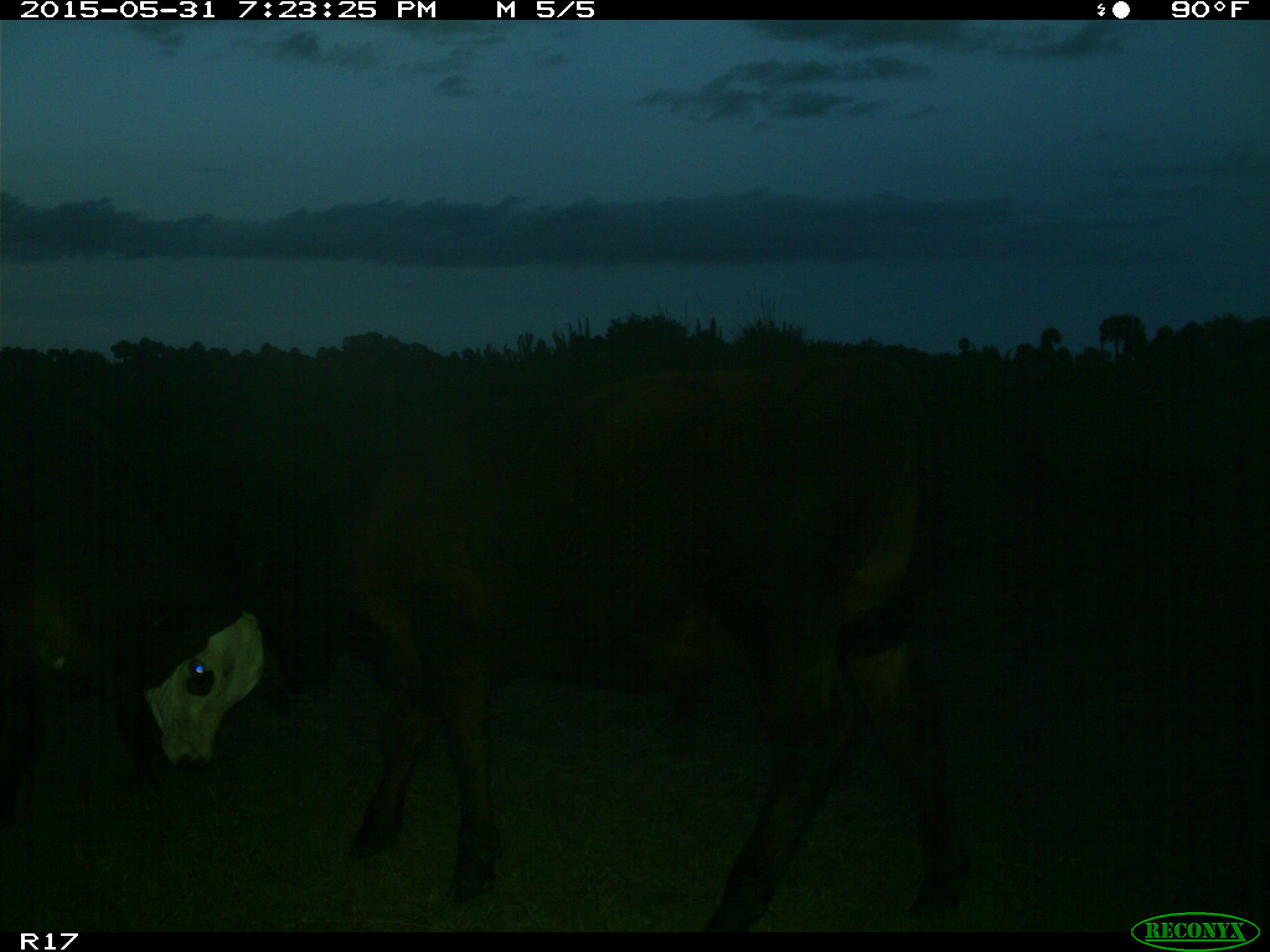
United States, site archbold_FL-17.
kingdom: Animalia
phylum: Chordata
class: Mammalia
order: Artiodactyla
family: Bovidae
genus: Bos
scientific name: Bos taurus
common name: domestic cow